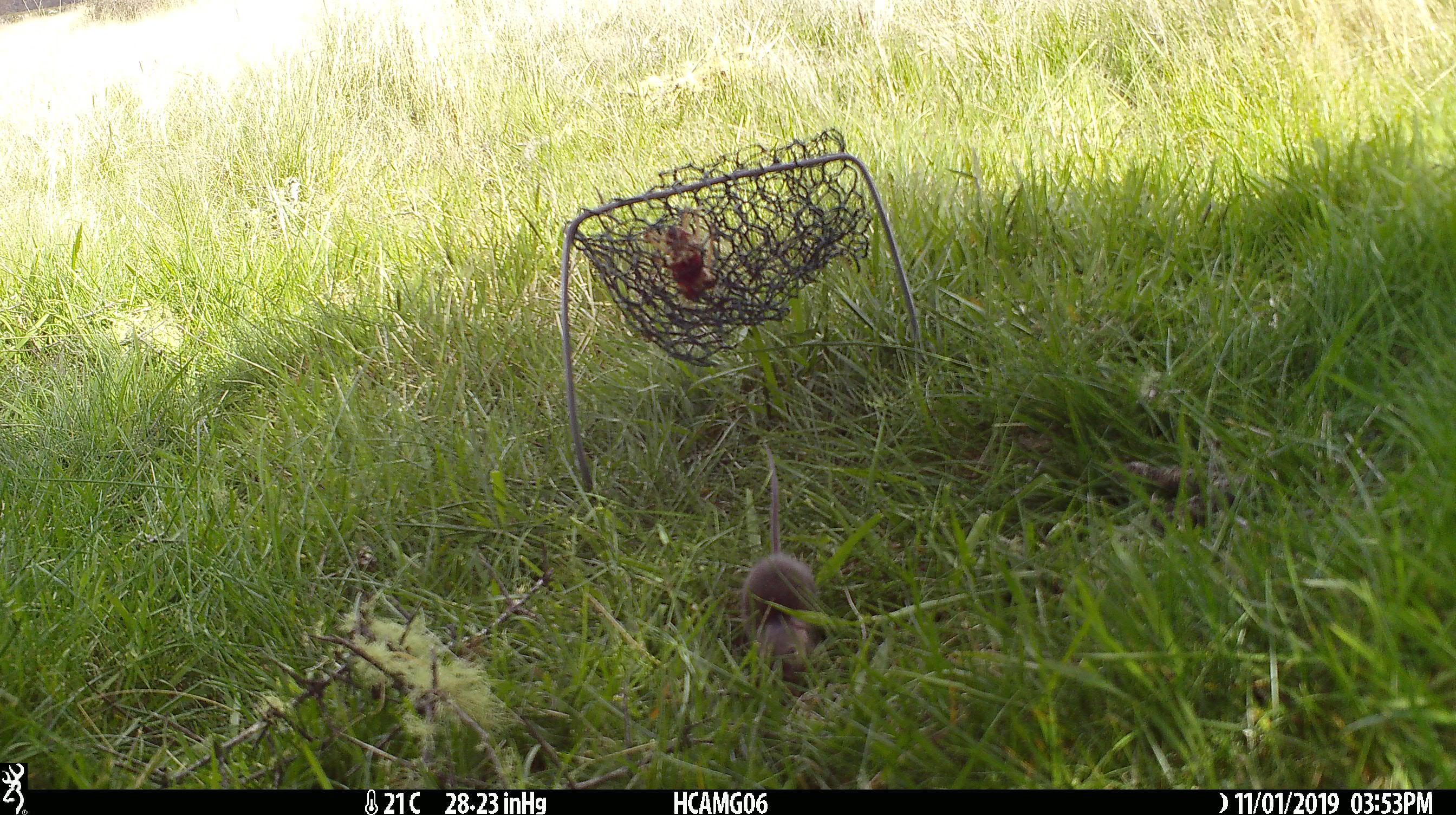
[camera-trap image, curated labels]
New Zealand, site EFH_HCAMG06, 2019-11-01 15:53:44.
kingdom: Animalia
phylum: Chordata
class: Mammalia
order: Rodentia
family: Muridae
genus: Mus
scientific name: Mus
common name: mouse